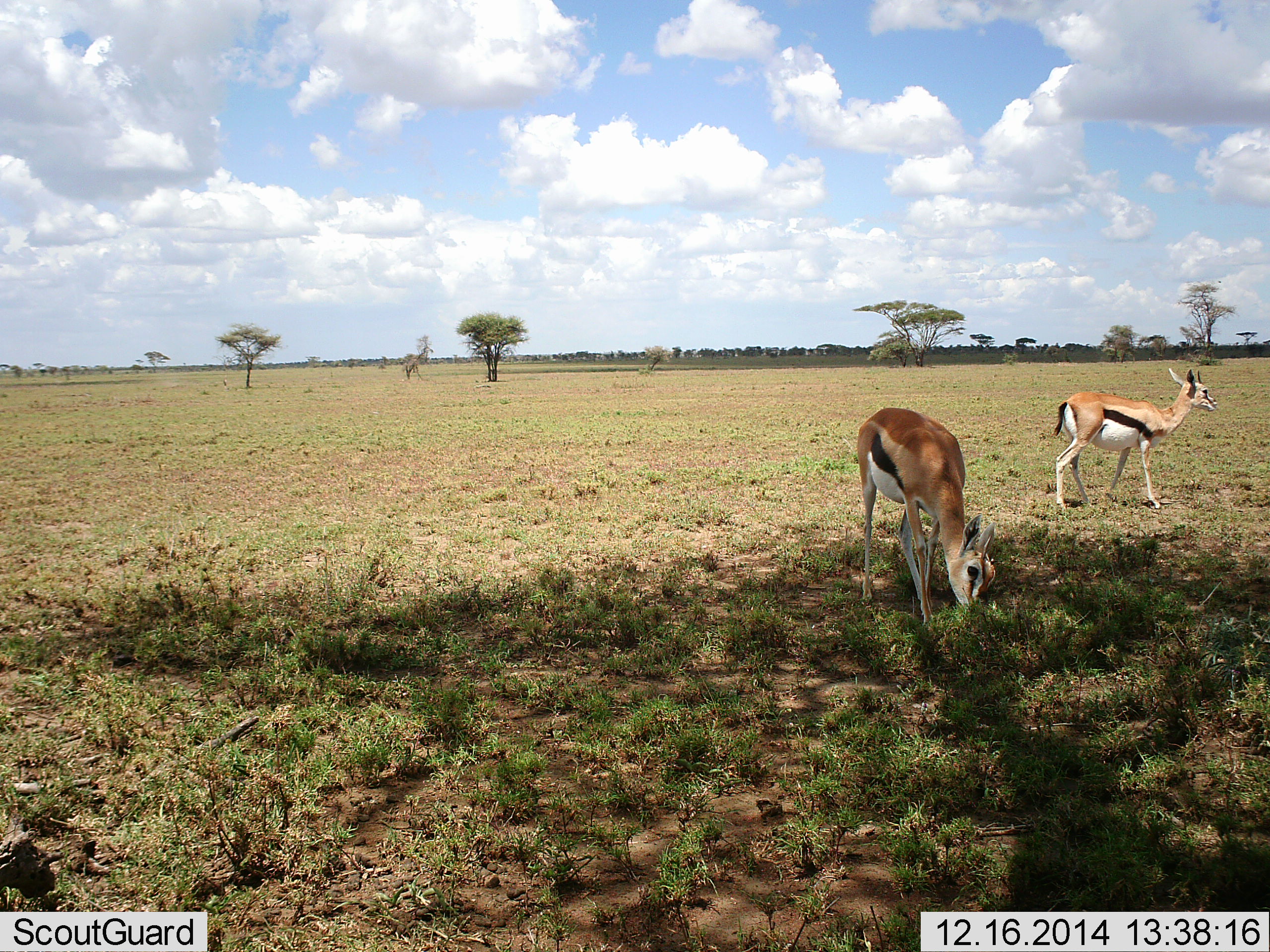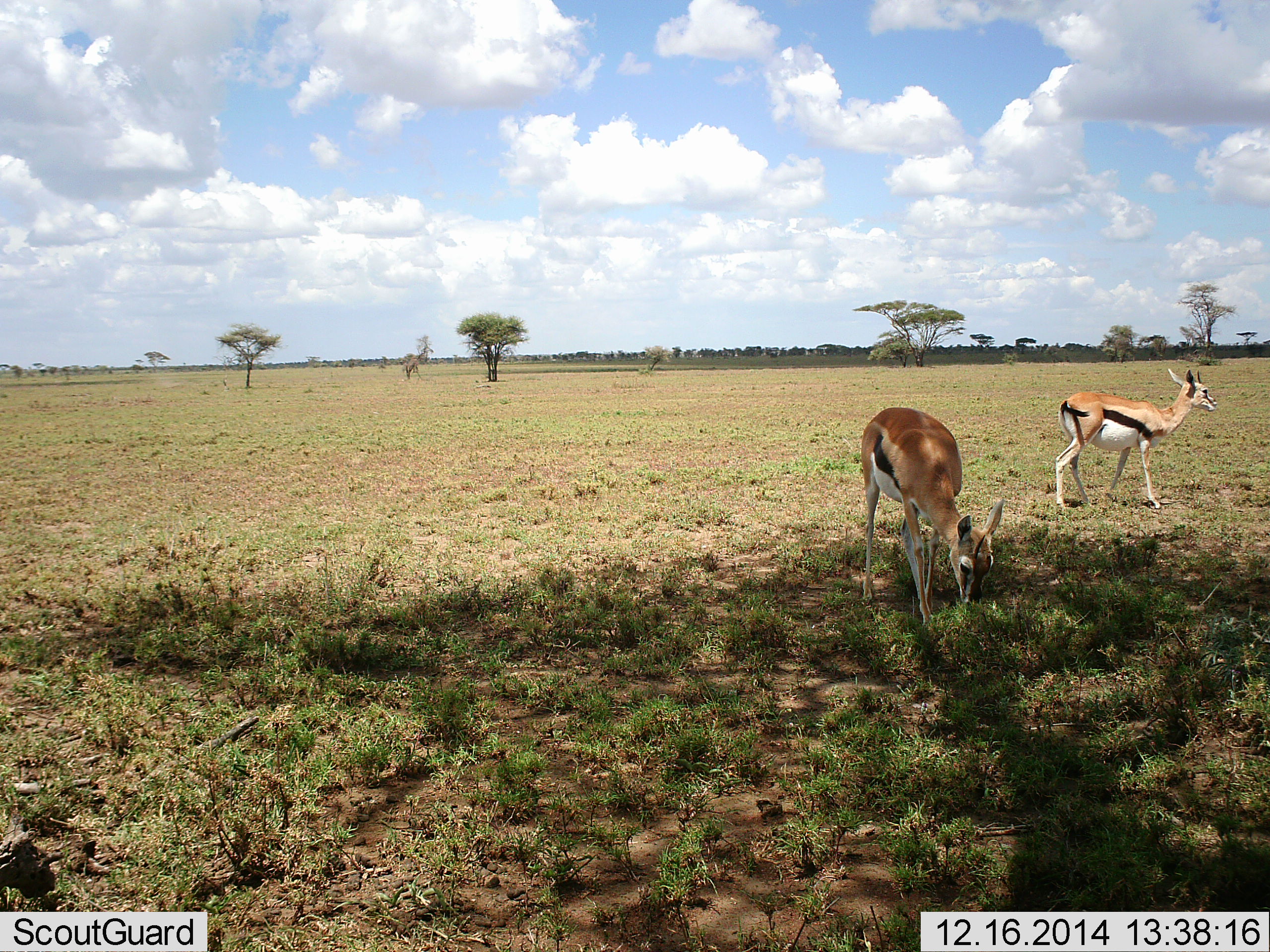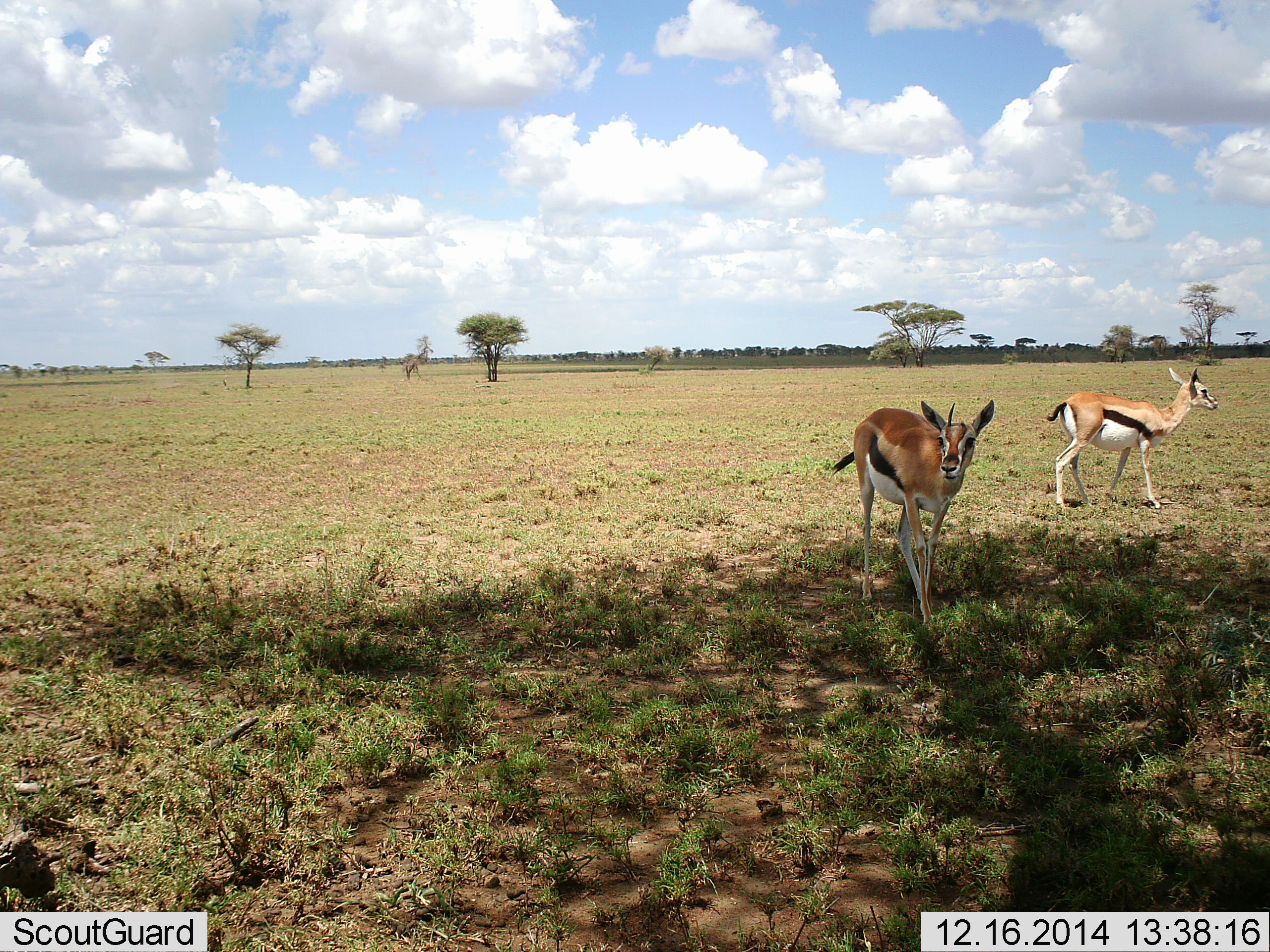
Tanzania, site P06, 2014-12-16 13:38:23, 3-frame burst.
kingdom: Animalia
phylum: Chordata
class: Mammalia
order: Artiodactyla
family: Bovidae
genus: Eudorcas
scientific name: Eudorcas thomsonii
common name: thomson's gazelle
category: gazellethomsons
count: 2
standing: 40%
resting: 0%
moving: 20%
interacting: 0%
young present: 0%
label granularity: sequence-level